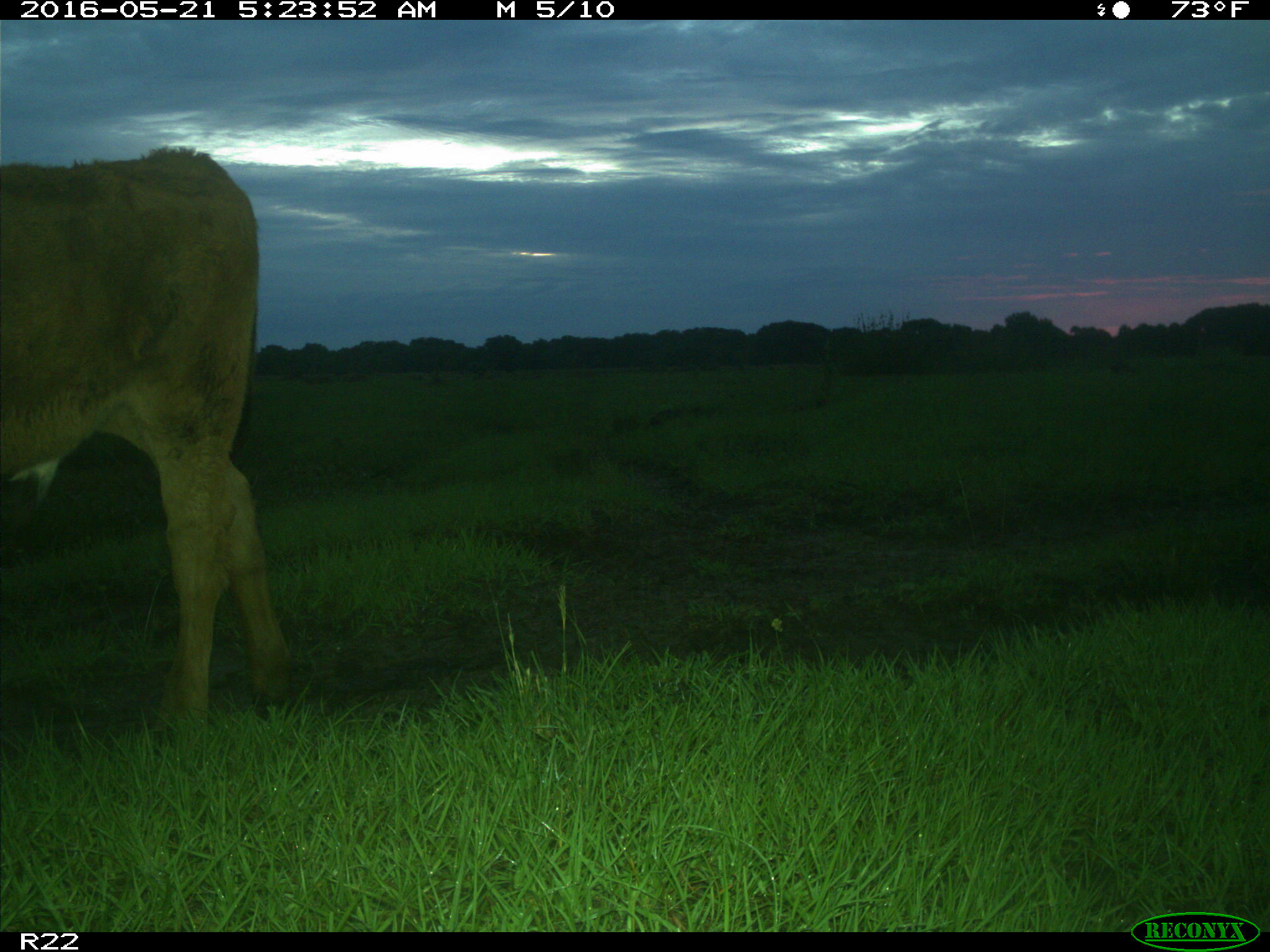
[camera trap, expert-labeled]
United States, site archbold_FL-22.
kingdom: Animalia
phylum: Chordata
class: Mammalia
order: Artiodactyla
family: Bovidae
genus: Bos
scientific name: Bos taurus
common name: domestic cow